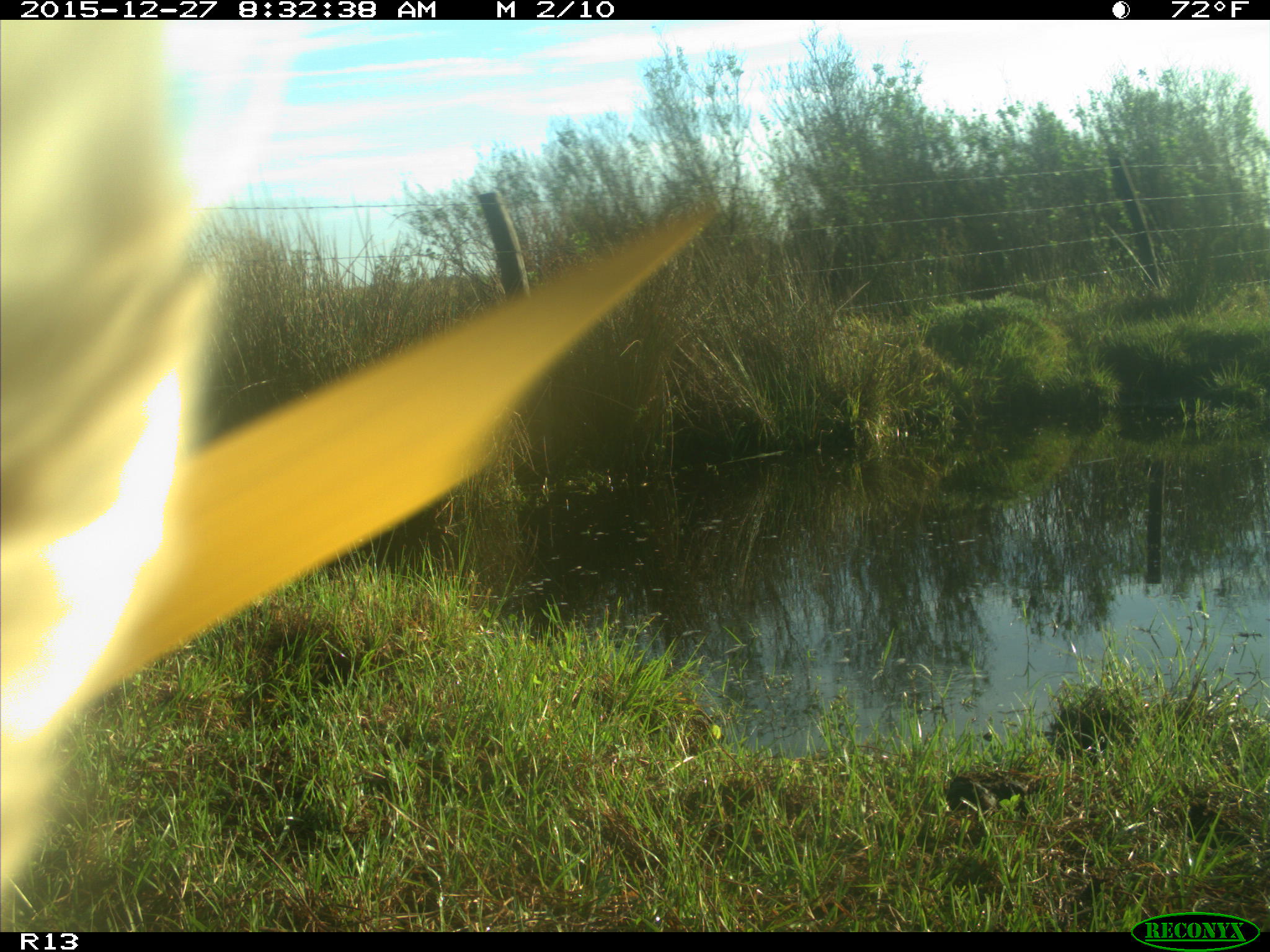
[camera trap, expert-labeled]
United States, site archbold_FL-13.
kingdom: Animalia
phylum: Chordata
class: Mammalia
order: Artiodactyla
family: Bovidae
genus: Bos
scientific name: Bos taurus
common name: domestic cow